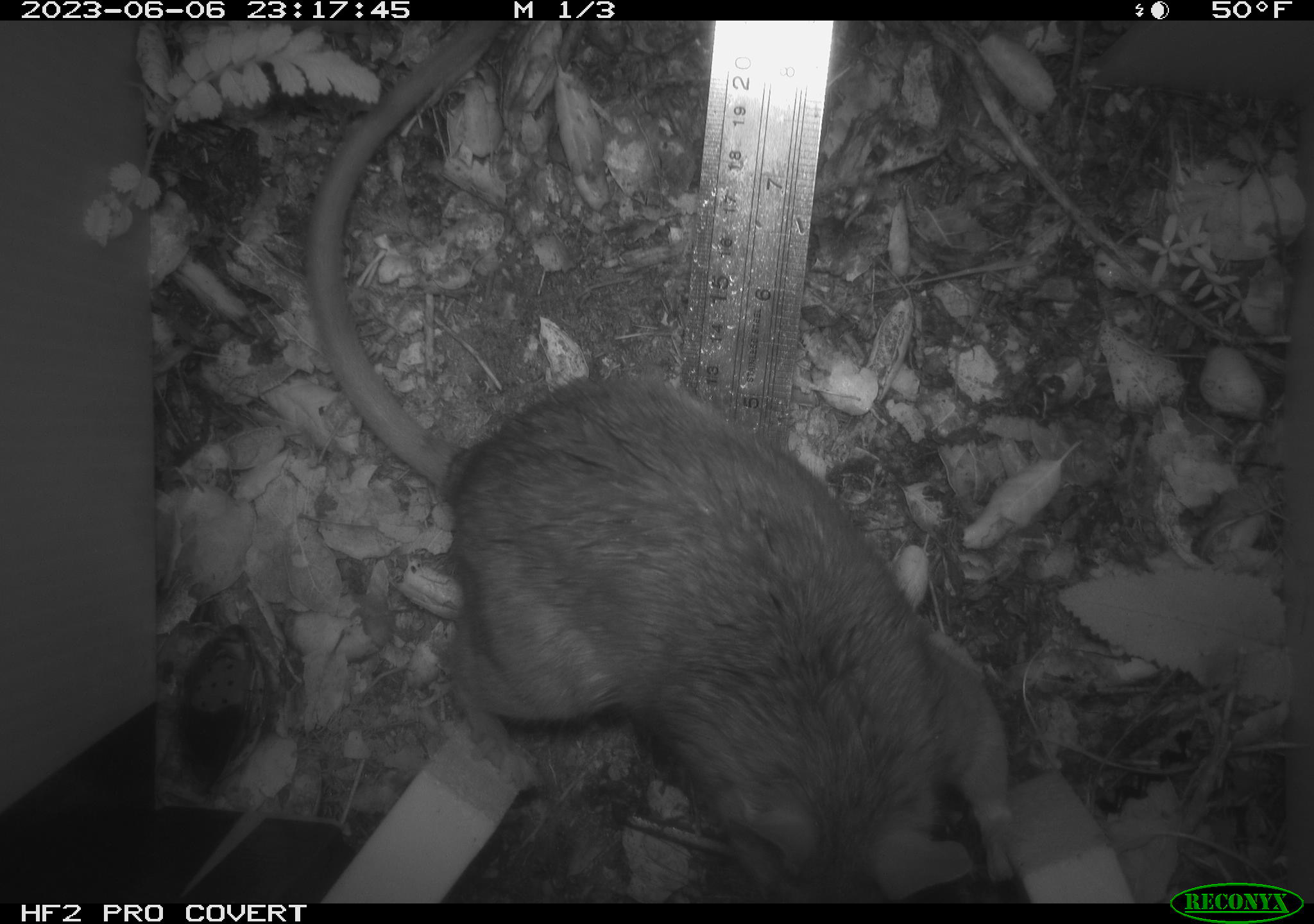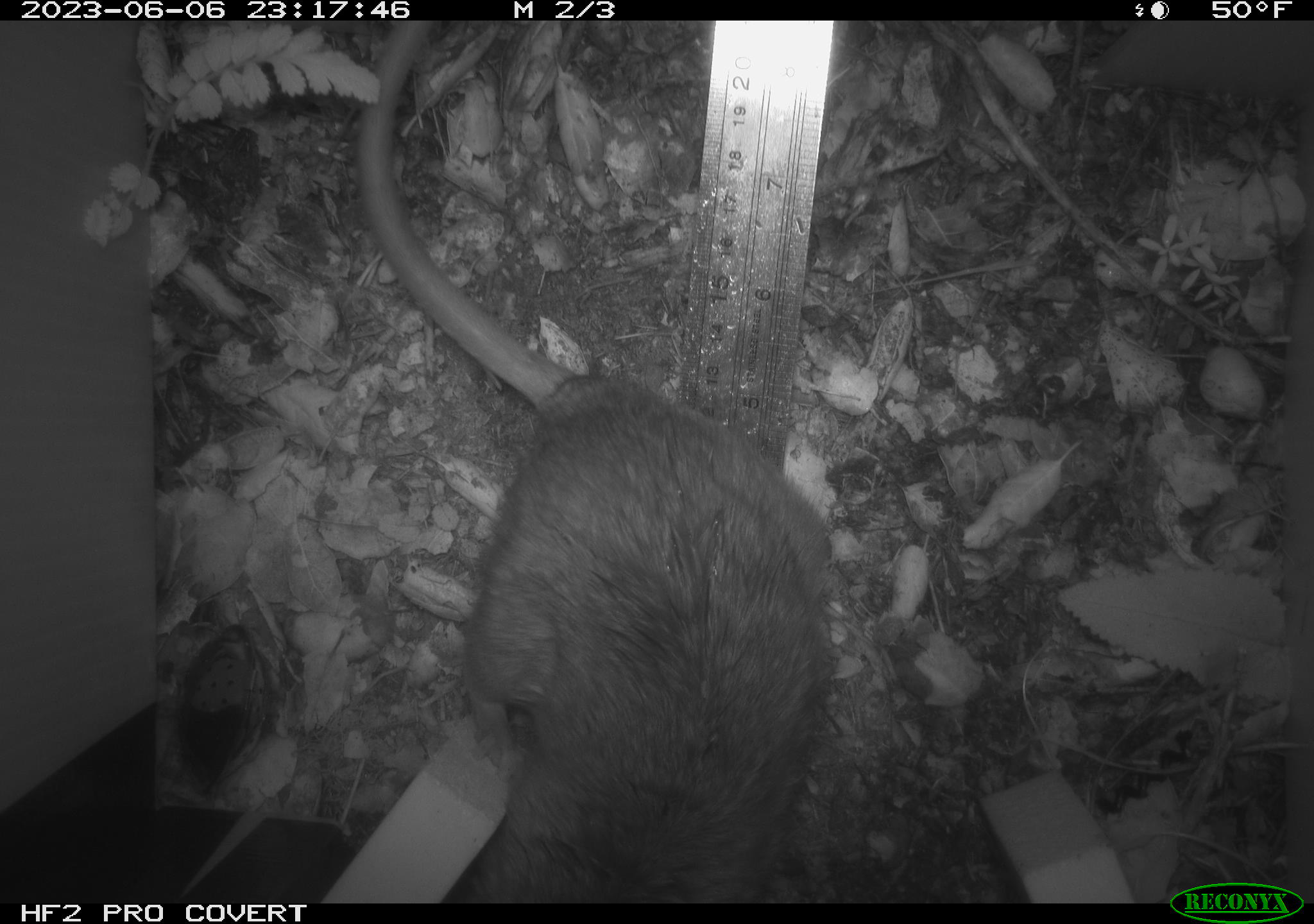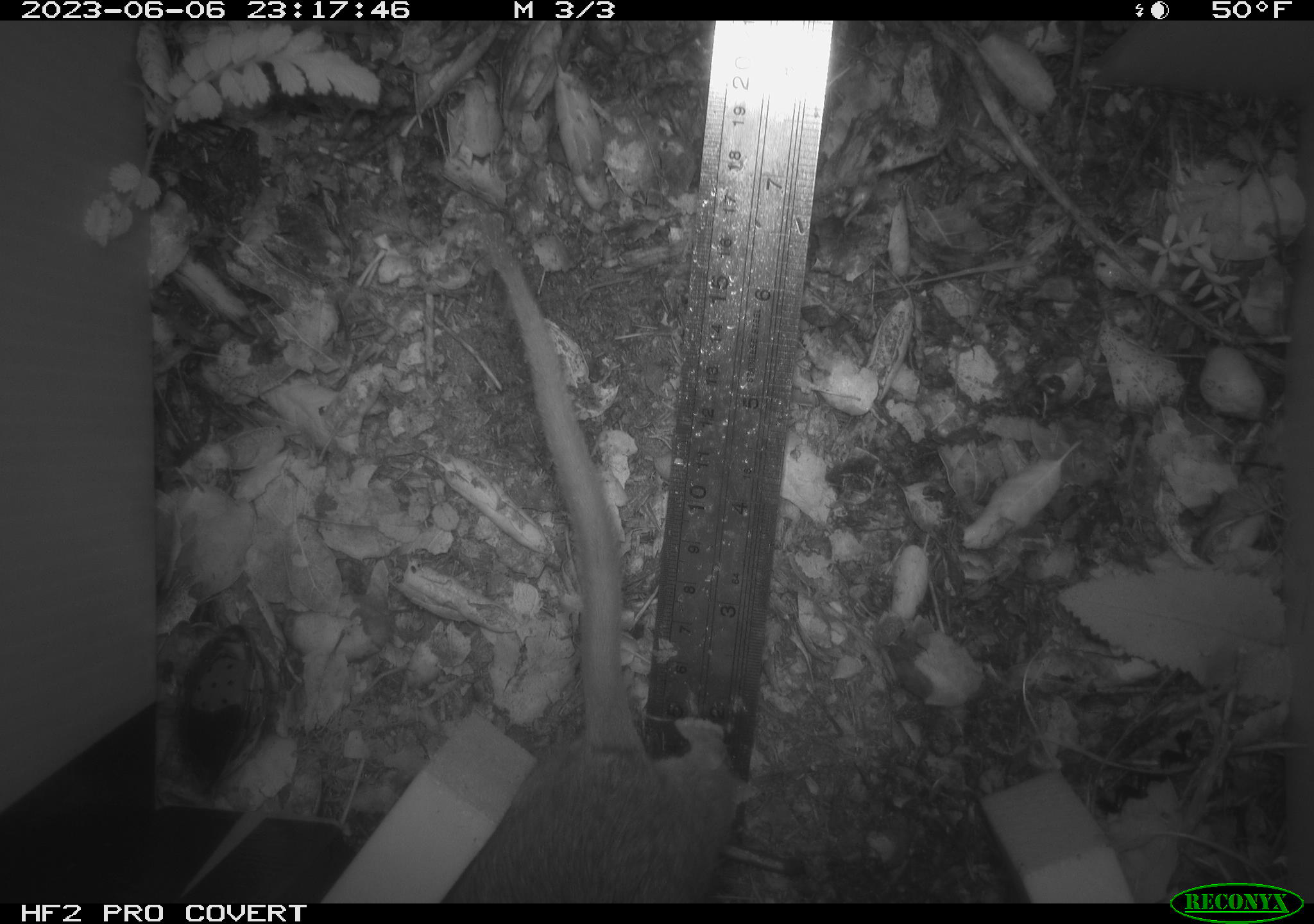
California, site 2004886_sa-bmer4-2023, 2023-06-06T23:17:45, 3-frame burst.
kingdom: Animalia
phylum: Chordata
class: Mammalia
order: Rodentia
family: Cricetidae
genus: Neotoma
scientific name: Neotoma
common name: pack rat or woodrat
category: neotoma species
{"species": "neotoma species (pack rat or woodrat) (Neotoma)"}